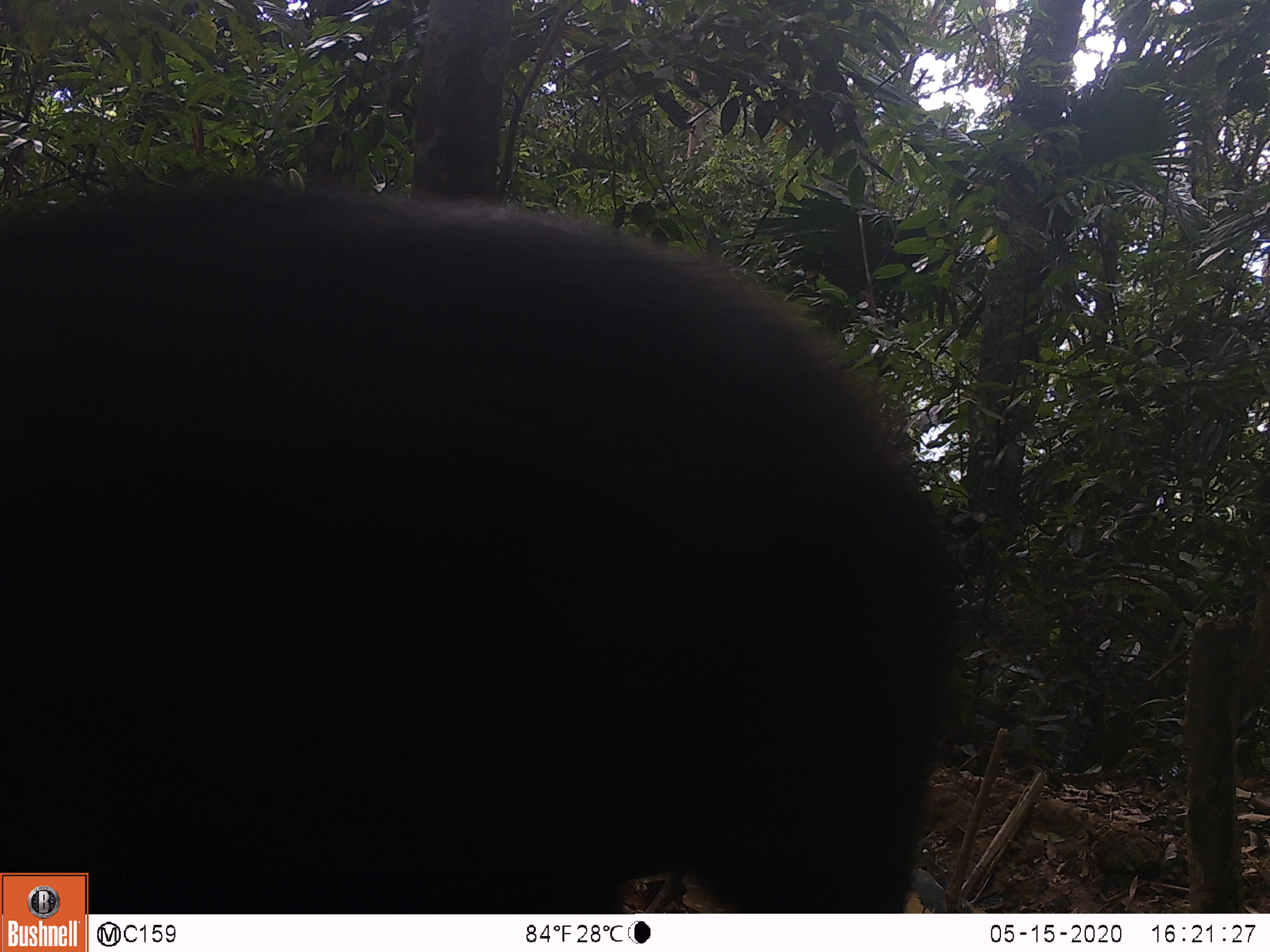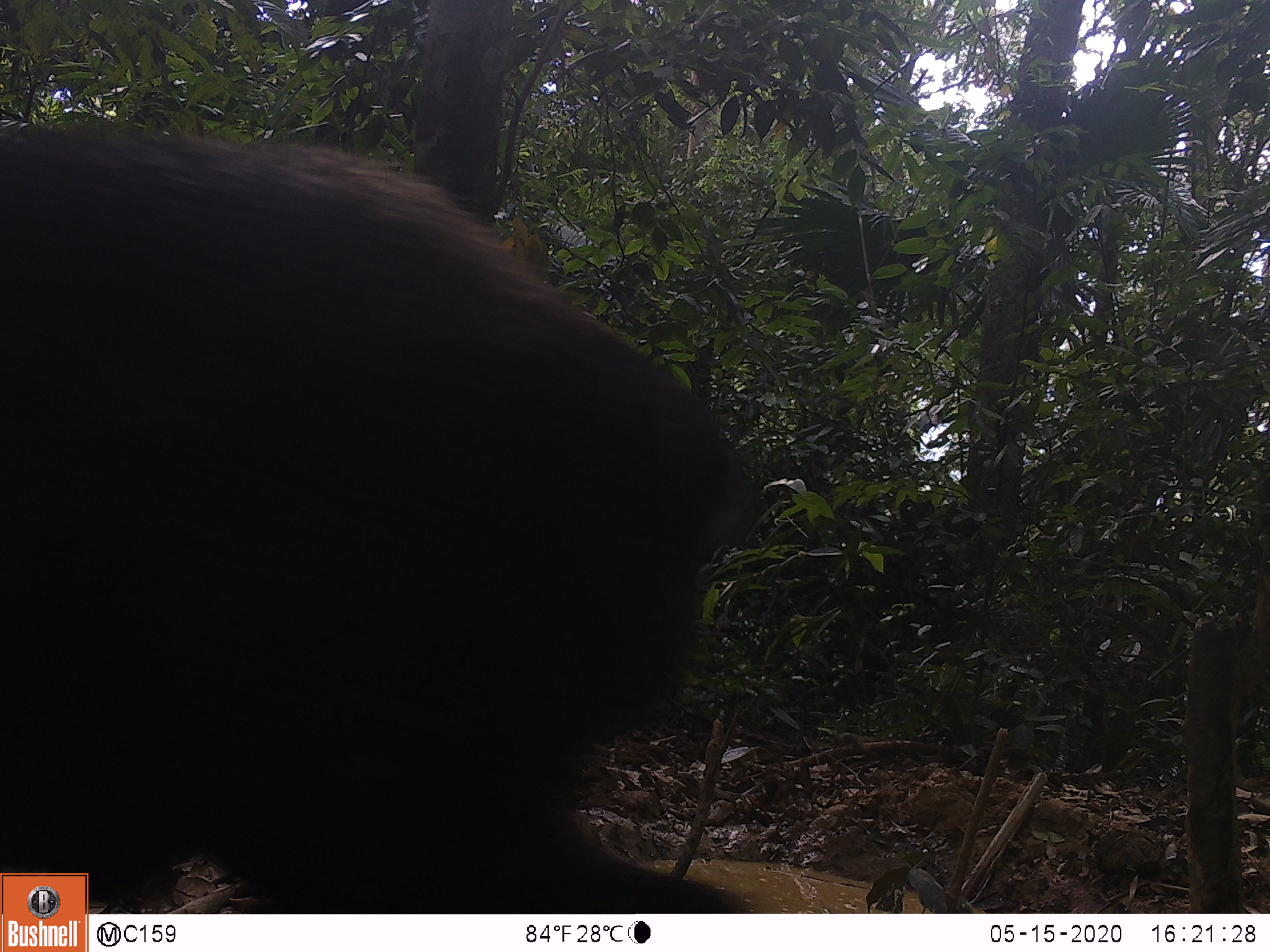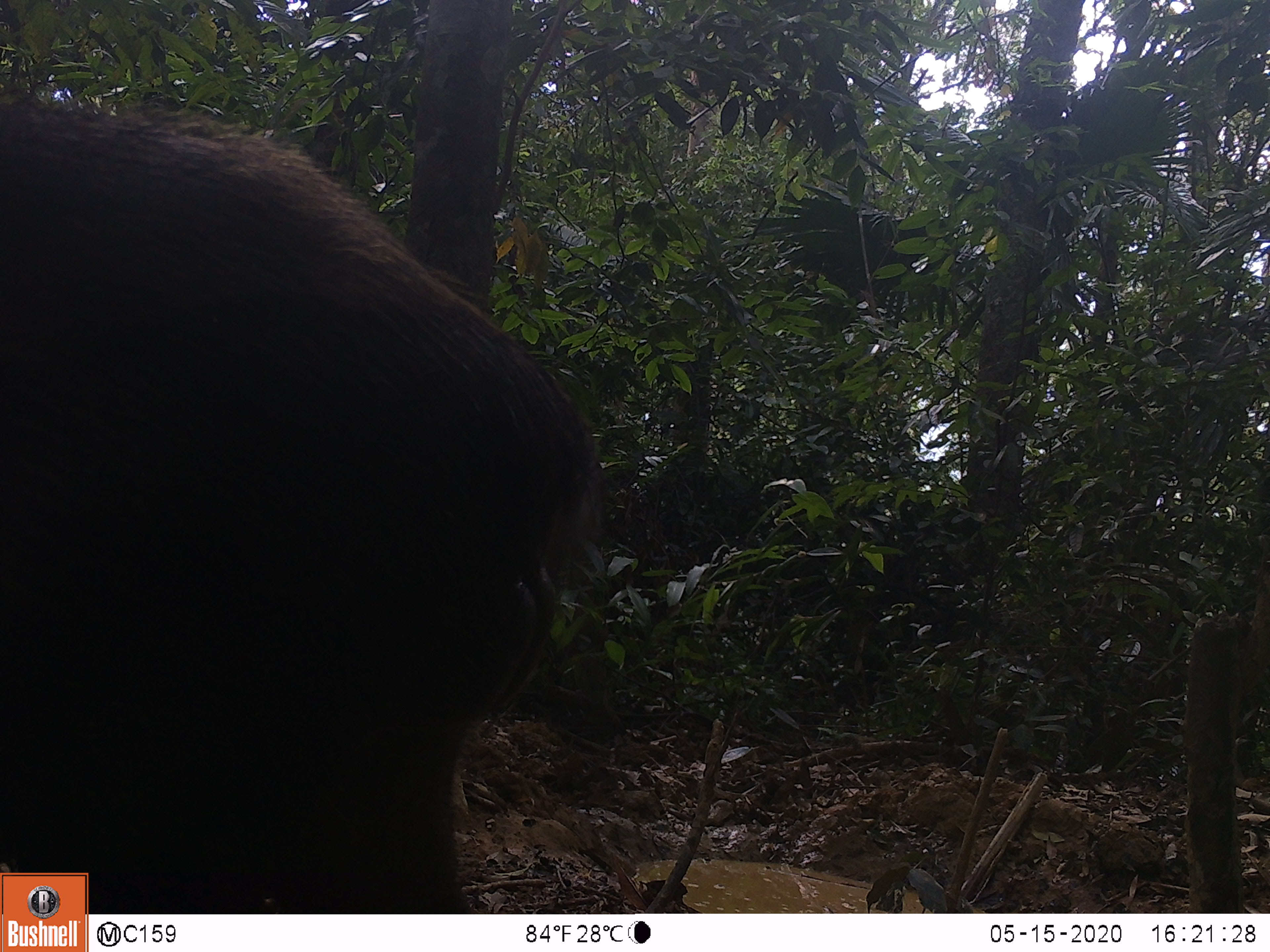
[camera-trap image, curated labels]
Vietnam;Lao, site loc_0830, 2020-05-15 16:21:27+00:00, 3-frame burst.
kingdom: Animalia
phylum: Chordata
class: Mammalia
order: Artiodactyla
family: Suidae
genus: Sus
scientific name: Sus scrofa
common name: eurasian wild pig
Eurasian wild pig (Sus scrofa). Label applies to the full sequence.